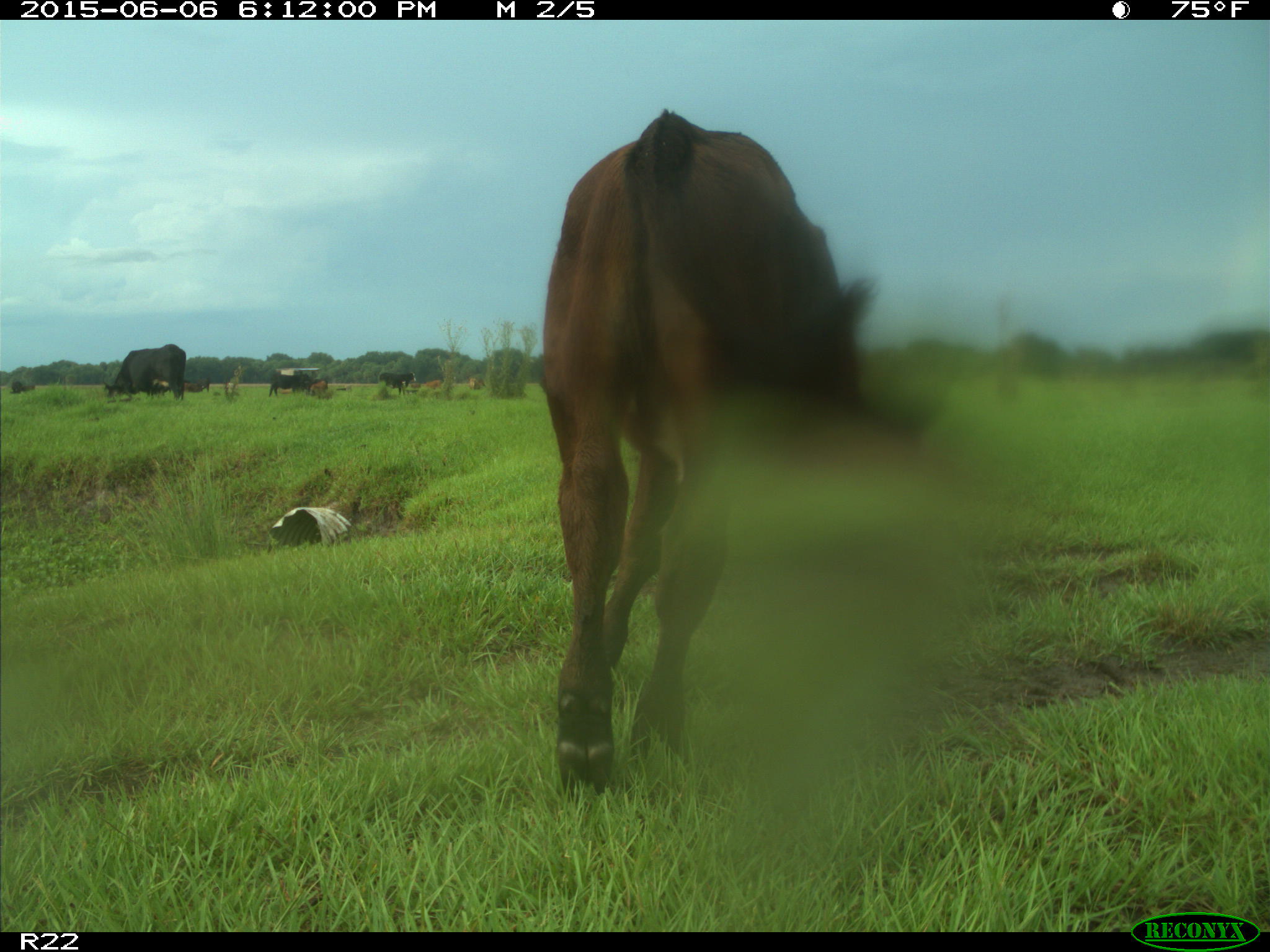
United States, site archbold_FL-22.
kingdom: Animalia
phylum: Chordata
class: Mammalia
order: Artiodactyla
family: Bovidae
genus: Bos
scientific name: Bos taurus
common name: domestic cow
Bos taurus (domestic cow).